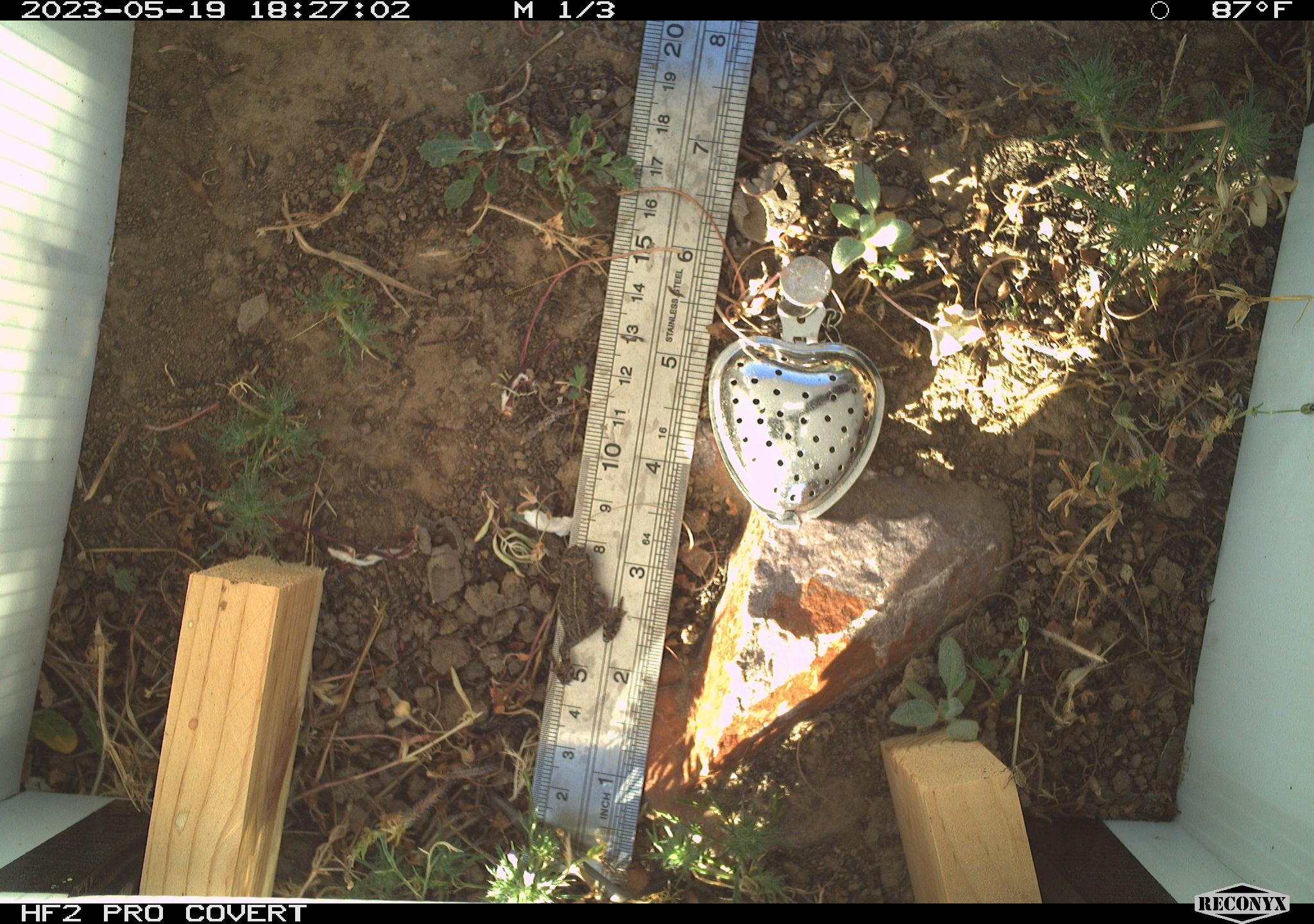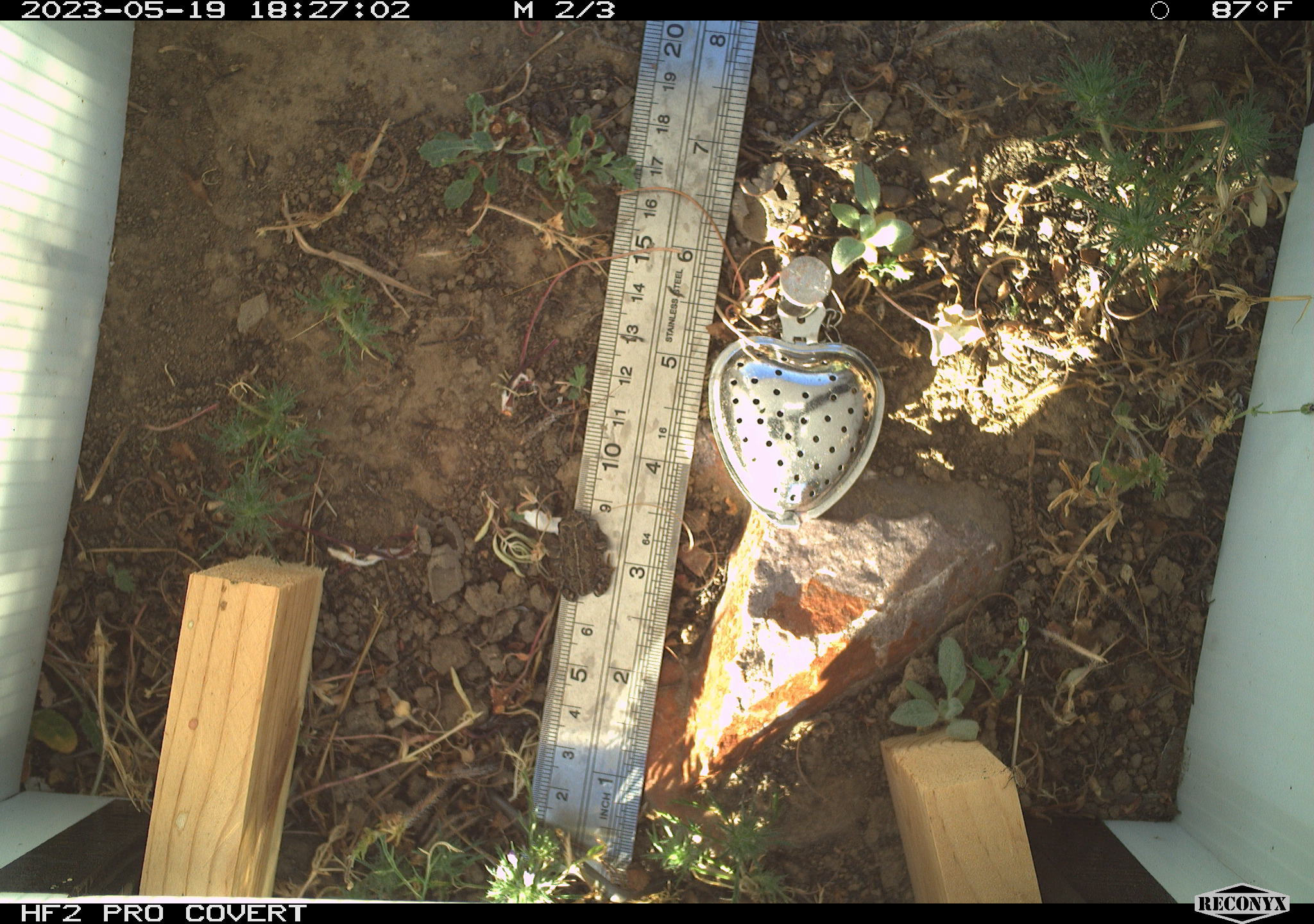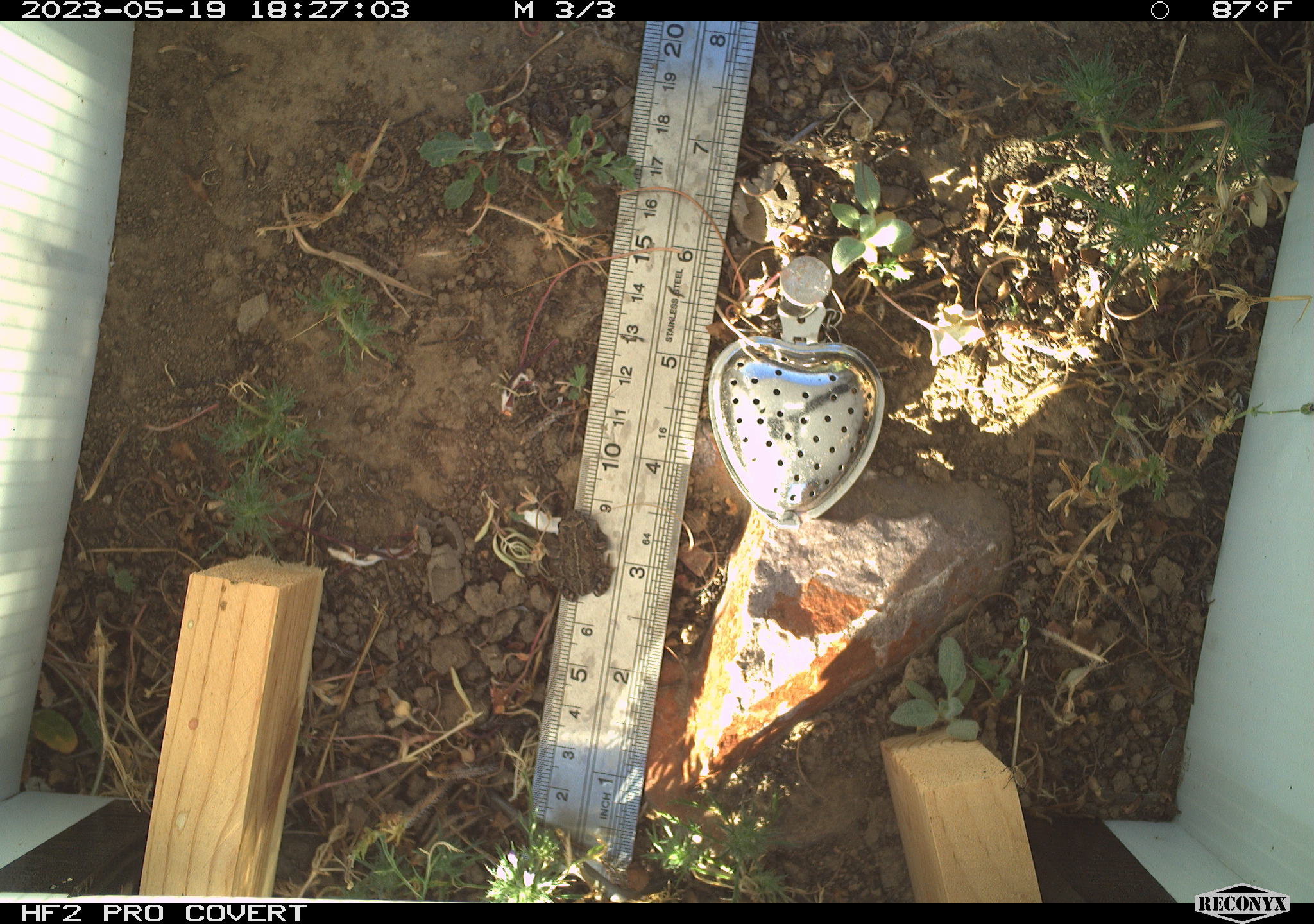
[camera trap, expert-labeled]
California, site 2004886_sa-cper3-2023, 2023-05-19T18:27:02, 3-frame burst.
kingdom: Animalia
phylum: Chordata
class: Amphibia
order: Anura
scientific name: Anura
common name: frogs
Frogs (Anura).